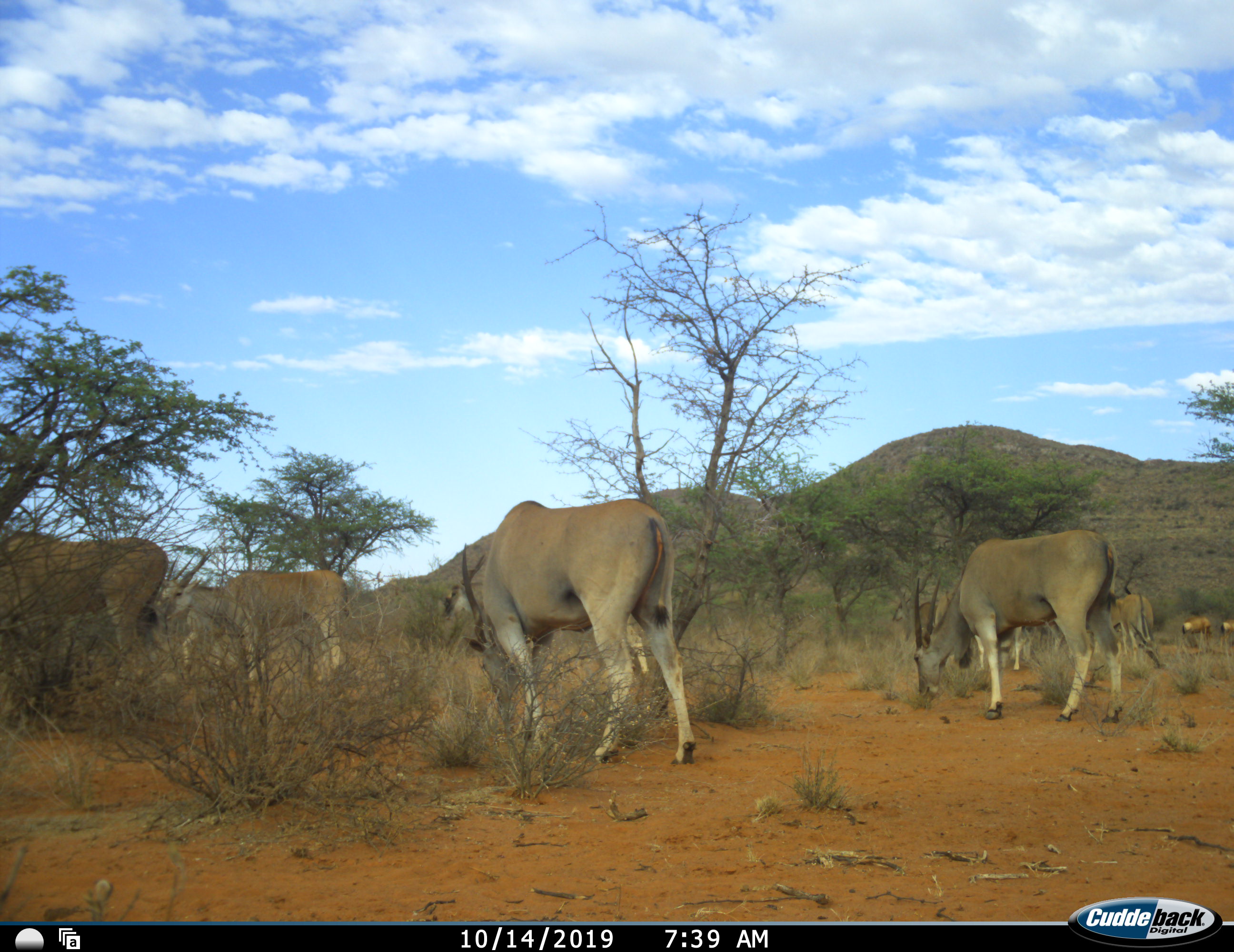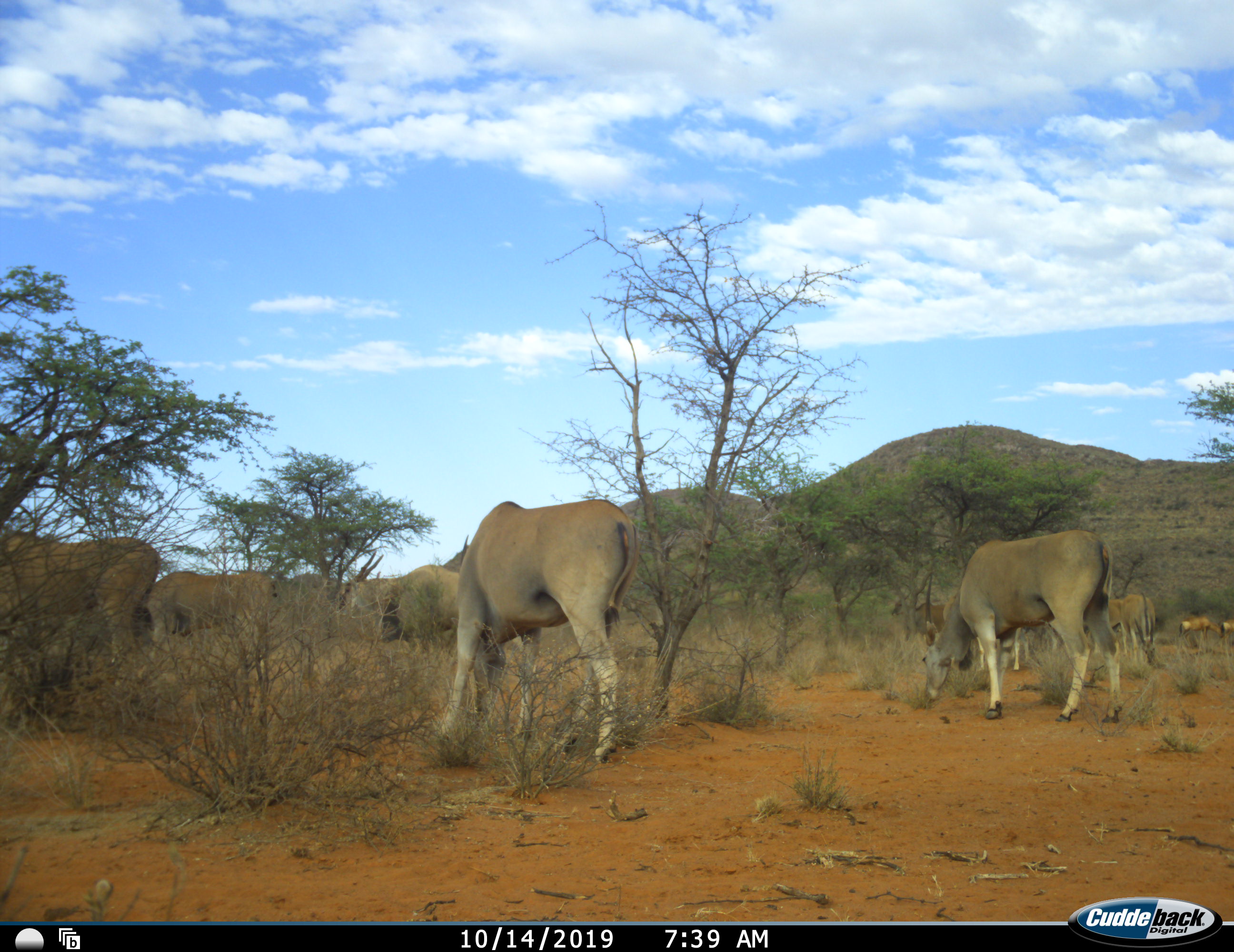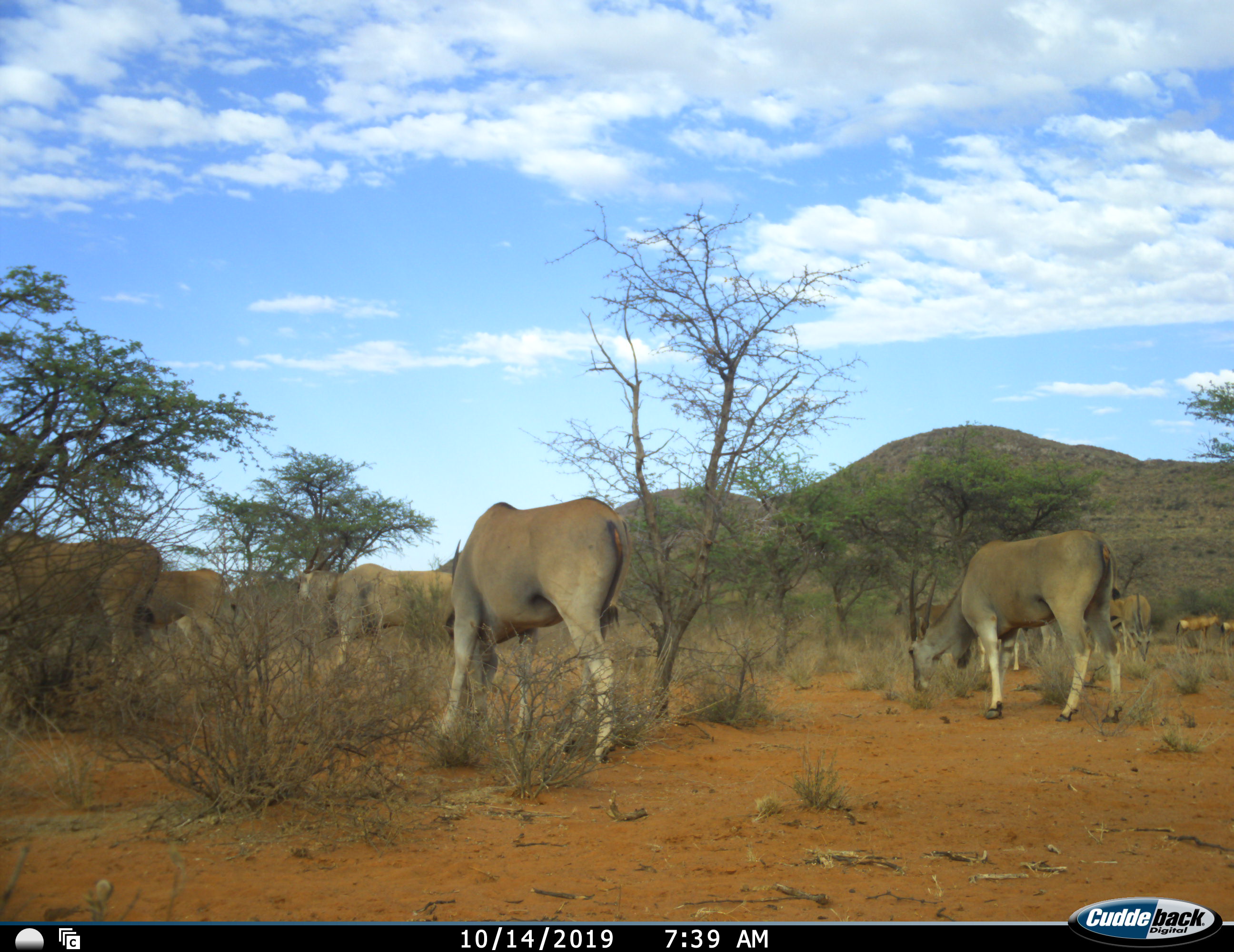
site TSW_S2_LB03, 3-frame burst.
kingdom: Animalia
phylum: Chordata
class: Mammalia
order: Artiodactyla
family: Bovidae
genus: Tragelaphus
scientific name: Tragelaphus oryx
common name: eland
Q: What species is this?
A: Eland (Tragelaphus oryx).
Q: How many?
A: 8.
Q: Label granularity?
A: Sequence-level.